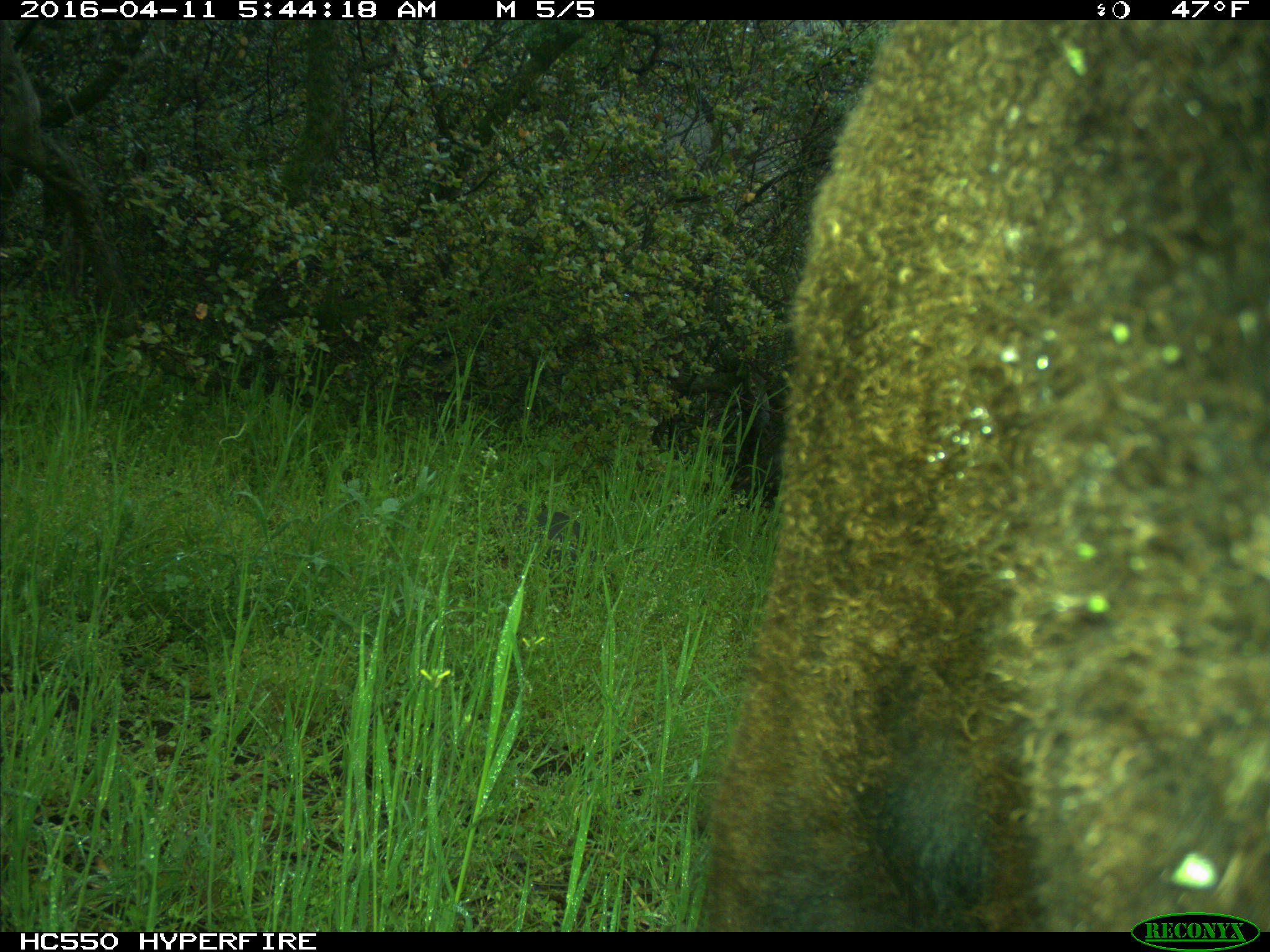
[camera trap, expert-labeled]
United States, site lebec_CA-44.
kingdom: Animalia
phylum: Chordata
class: Mammalia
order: Artiodactyla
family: Bovidae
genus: Bos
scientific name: Bos taurus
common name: domestic cow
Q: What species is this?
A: Bos taurus (domestic cow).